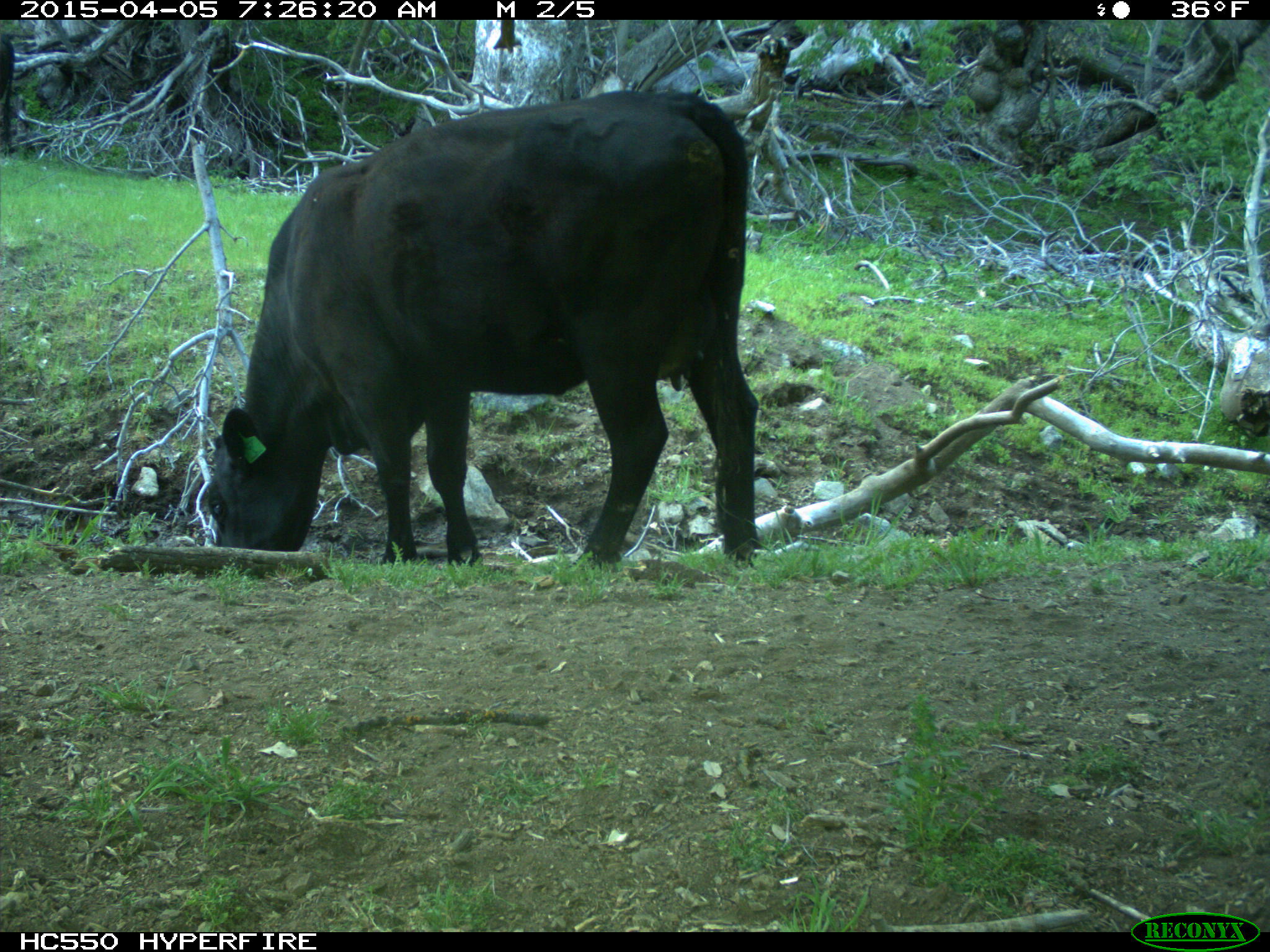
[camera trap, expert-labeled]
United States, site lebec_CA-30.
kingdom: Animalia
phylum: Chordata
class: Mammalia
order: Artiodactyla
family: Bovidae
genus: Bos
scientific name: Bos taurus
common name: domestic cow